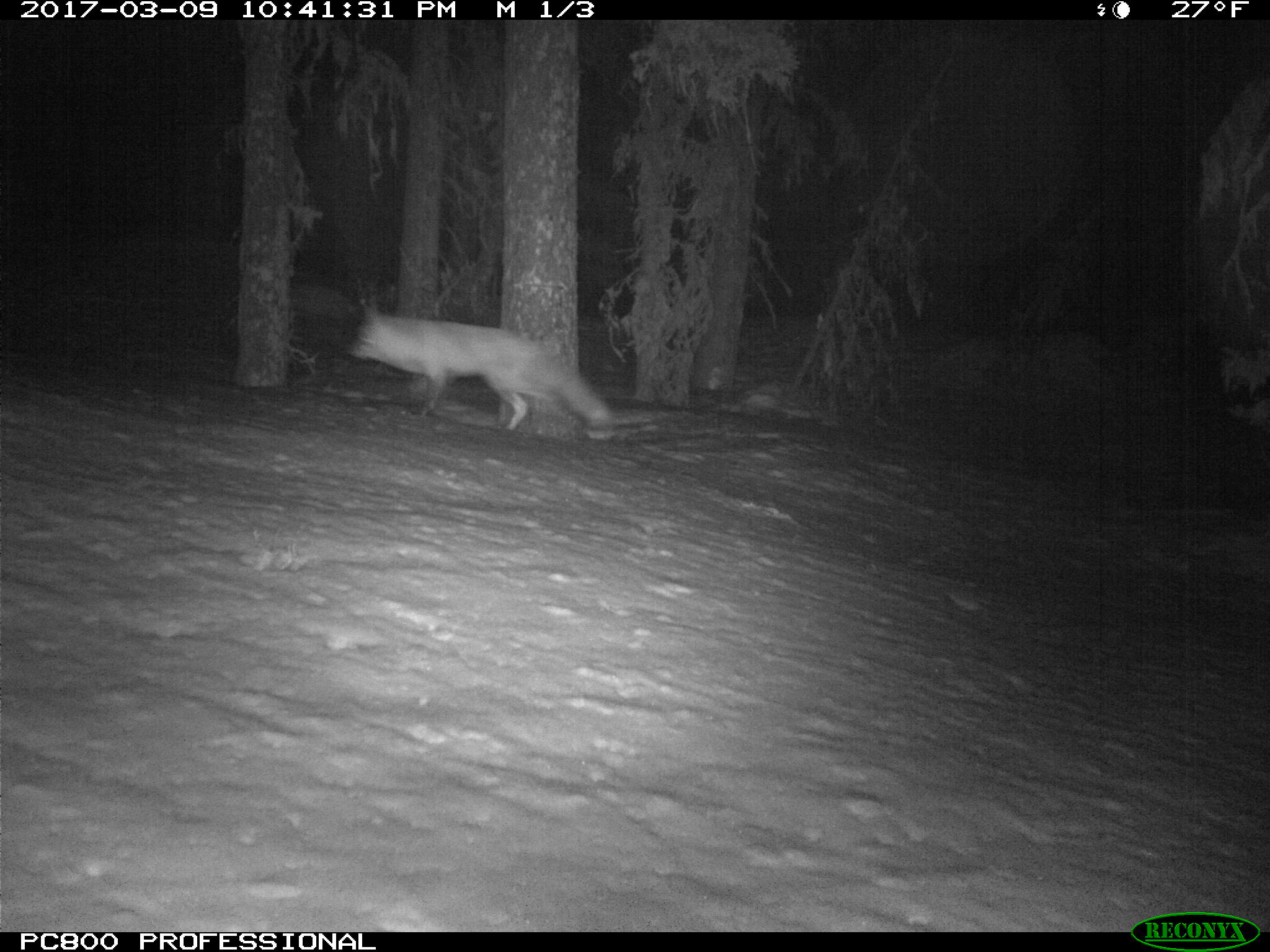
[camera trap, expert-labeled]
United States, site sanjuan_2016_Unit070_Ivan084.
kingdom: Animalia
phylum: Chordata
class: Mammalia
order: Carnivora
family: Canidae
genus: Vulpes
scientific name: Vulpes vulpes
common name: red fox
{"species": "Vulpes vulpes (red fox)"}